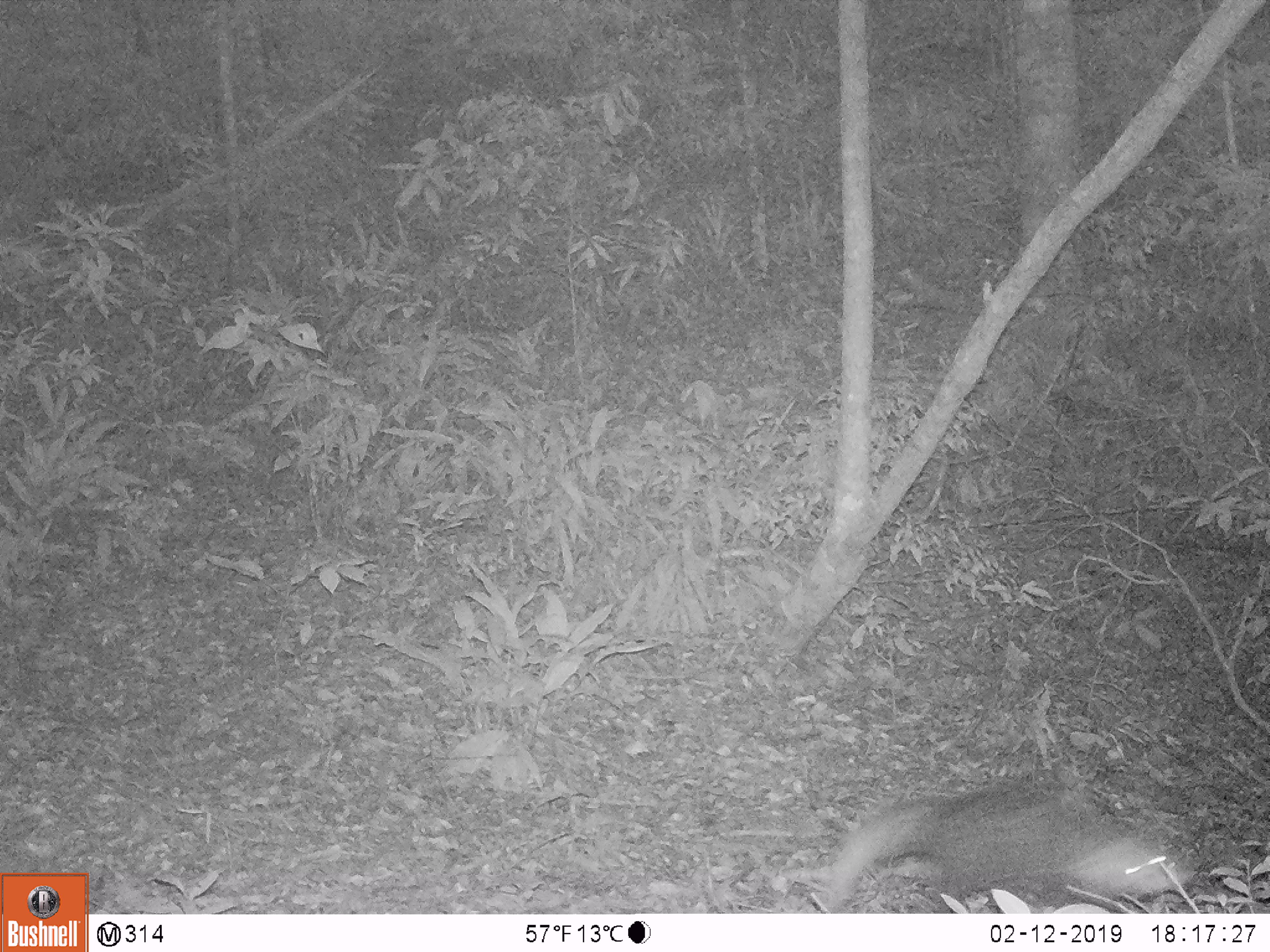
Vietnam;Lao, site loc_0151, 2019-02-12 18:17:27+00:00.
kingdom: Animalia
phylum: Chordata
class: Mammalia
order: Carnivora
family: Herpestidae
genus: Urva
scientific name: Urva urva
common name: crab-eating mongoose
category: crab eating mongoose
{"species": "crab eating mongoose (crab-eating mongoose) (Urva urva)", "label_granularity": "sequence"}